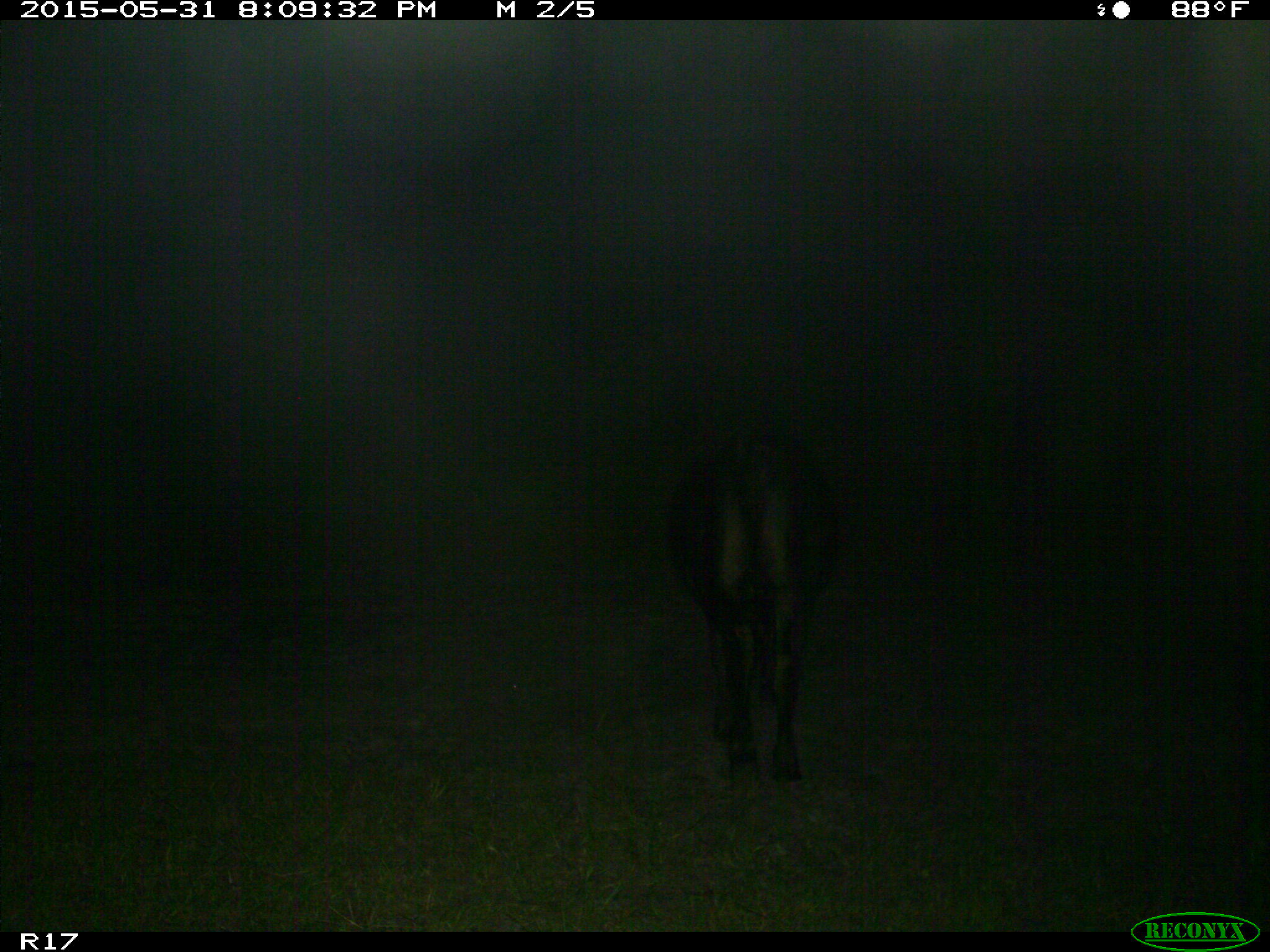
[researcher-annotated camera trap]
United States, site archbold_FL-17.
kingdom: Animalia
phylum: Chordata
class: Mammalia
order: Artiodactyla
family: Bovidae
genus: Bos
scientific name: Bos taurus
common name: domestic cow